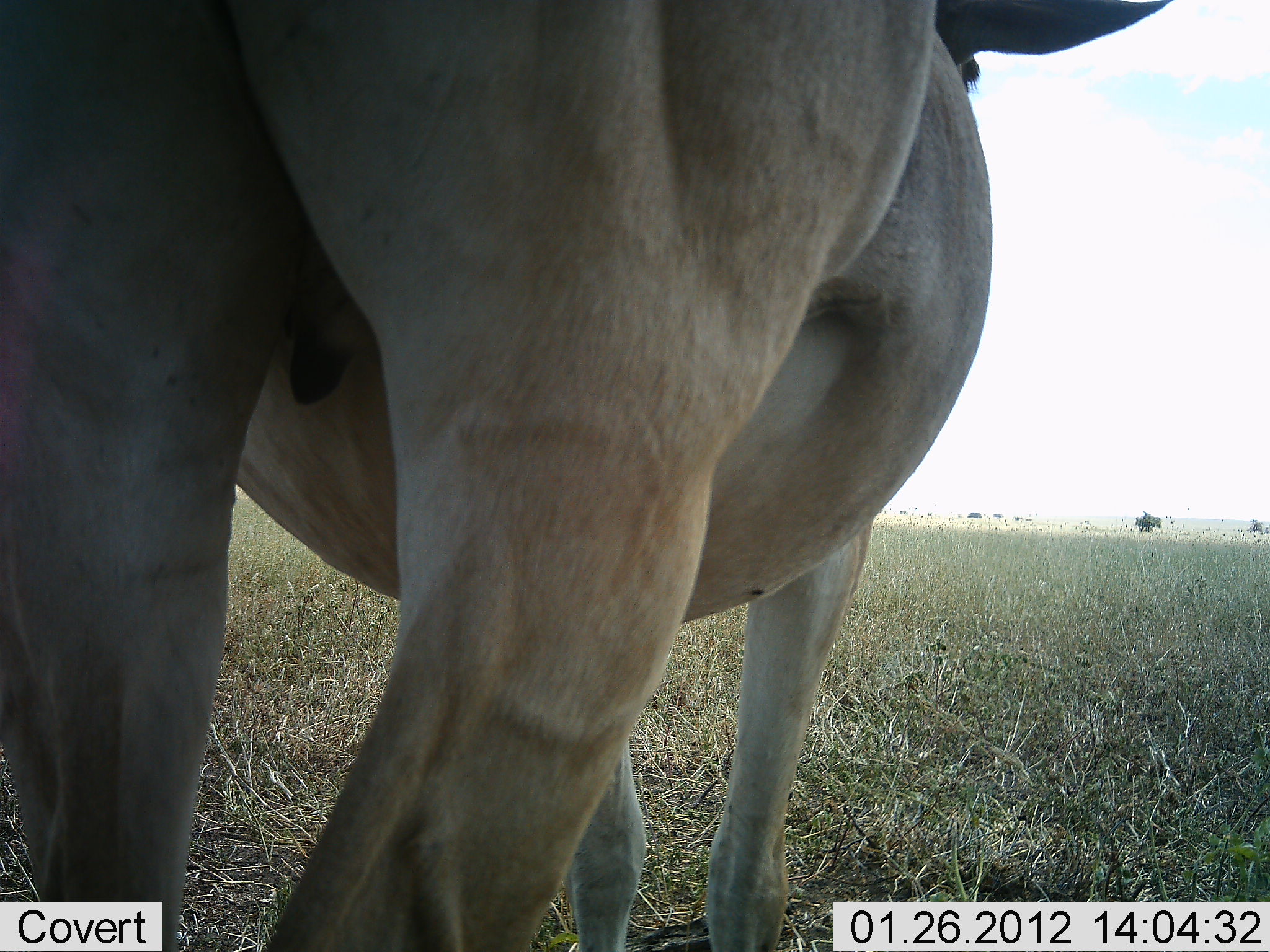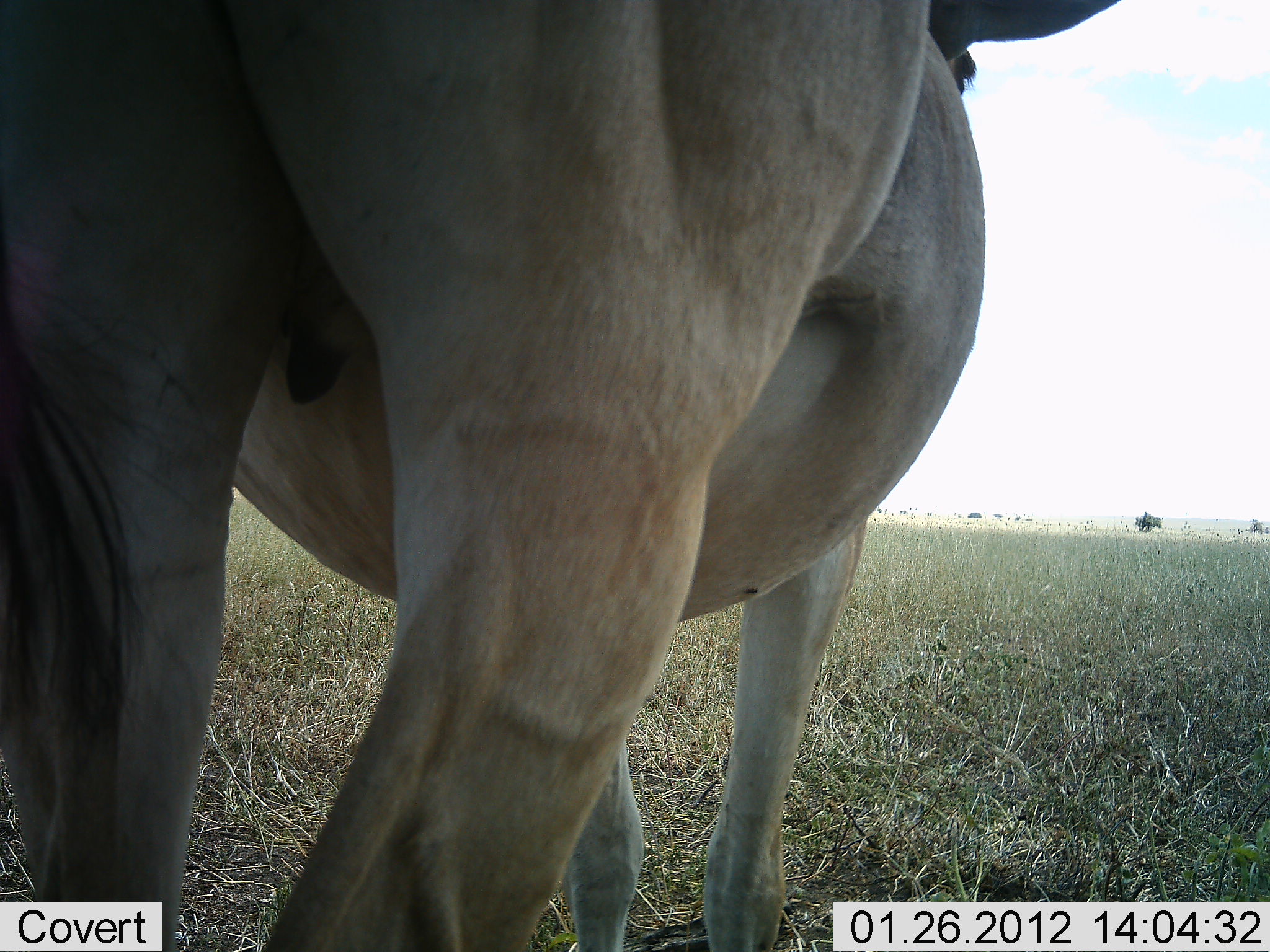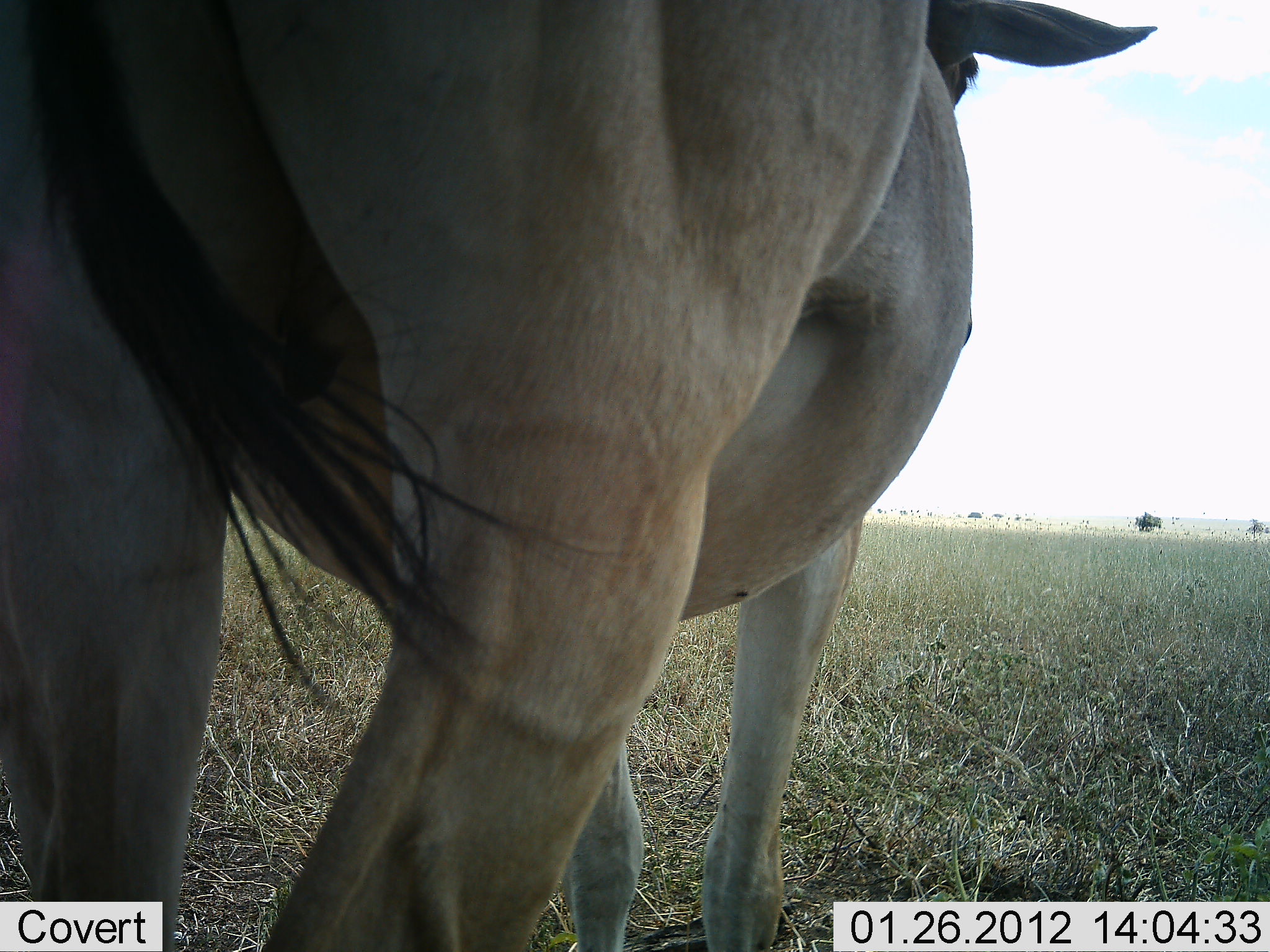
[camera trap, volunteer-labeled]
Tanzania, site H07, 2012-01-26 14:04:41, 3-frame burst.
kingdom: Animalia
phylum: Chordata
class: Mammalia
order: Artiodactyla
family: Bovidae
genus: Alcelaphus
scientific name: Alcelaphus buselaphus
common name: hartebeest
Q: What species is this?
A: Hartebeest (Alcelaphus buselaphus).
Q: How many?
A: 1.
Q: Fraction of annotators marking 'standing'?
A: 100%.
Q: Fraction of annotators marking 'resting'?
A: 0%.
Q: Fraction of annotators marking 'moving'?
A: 0%.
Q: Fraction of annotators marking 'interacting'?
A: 0%.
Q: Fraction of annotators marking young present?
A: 0%.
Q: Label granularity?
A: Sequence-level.